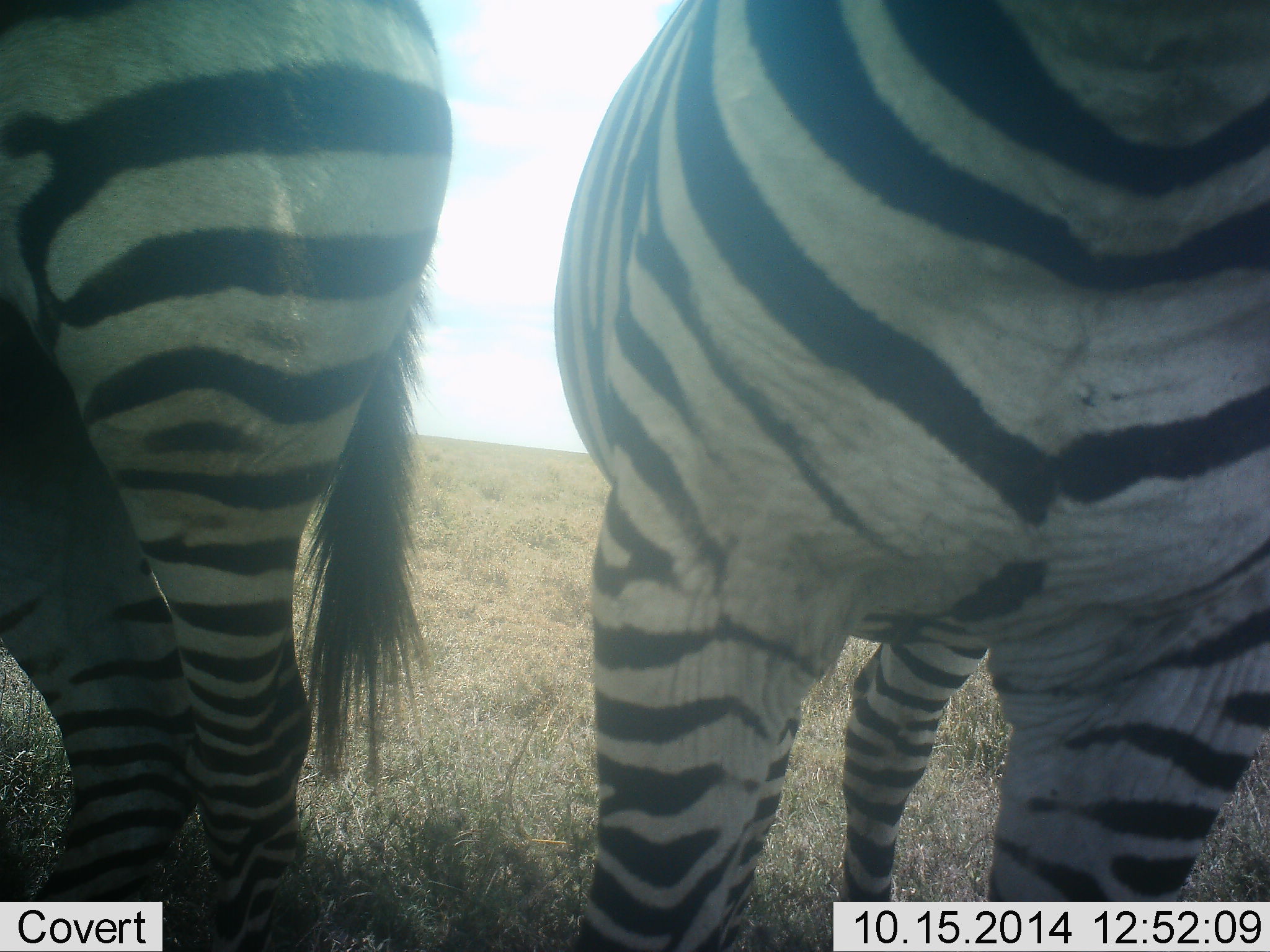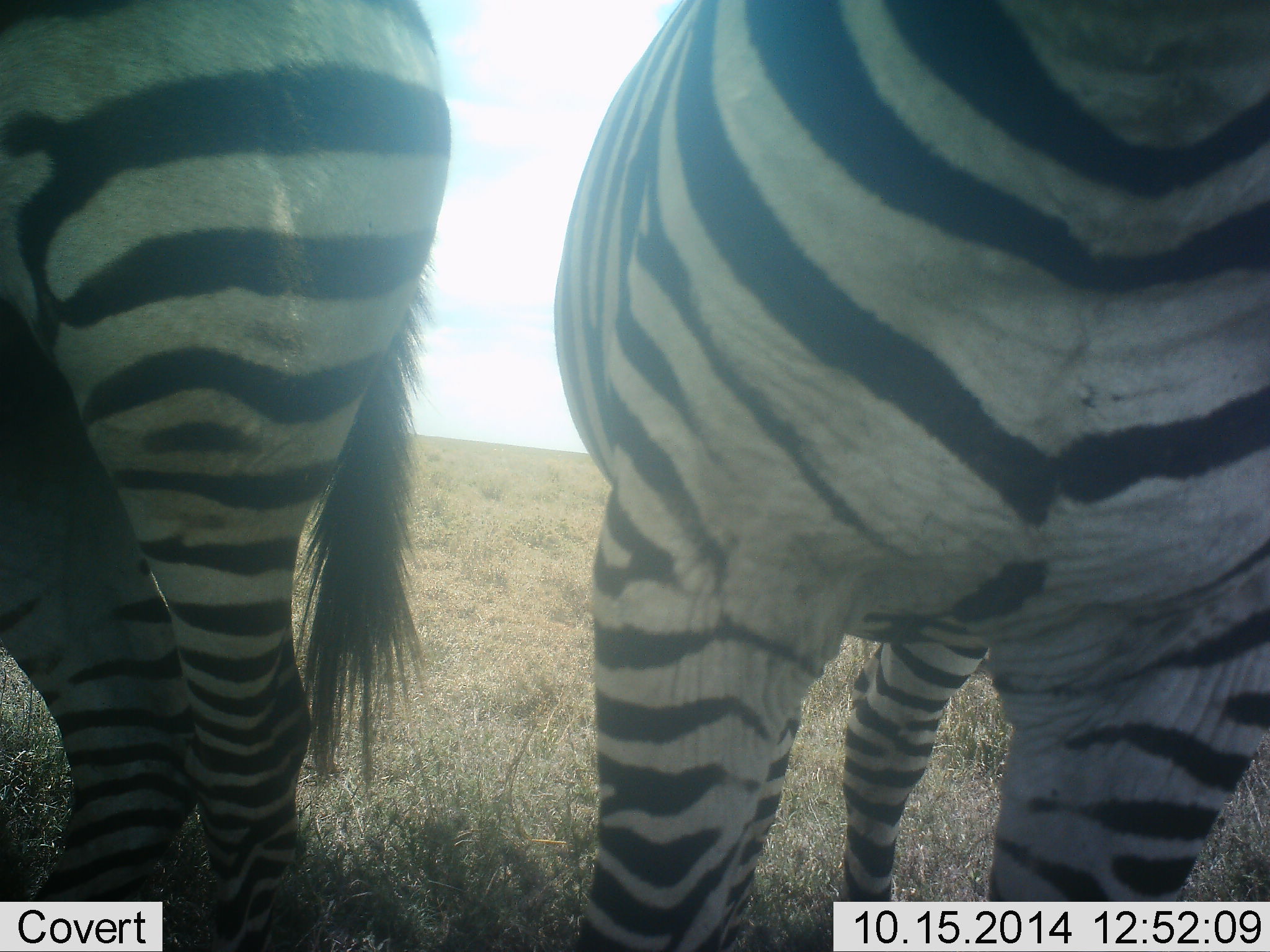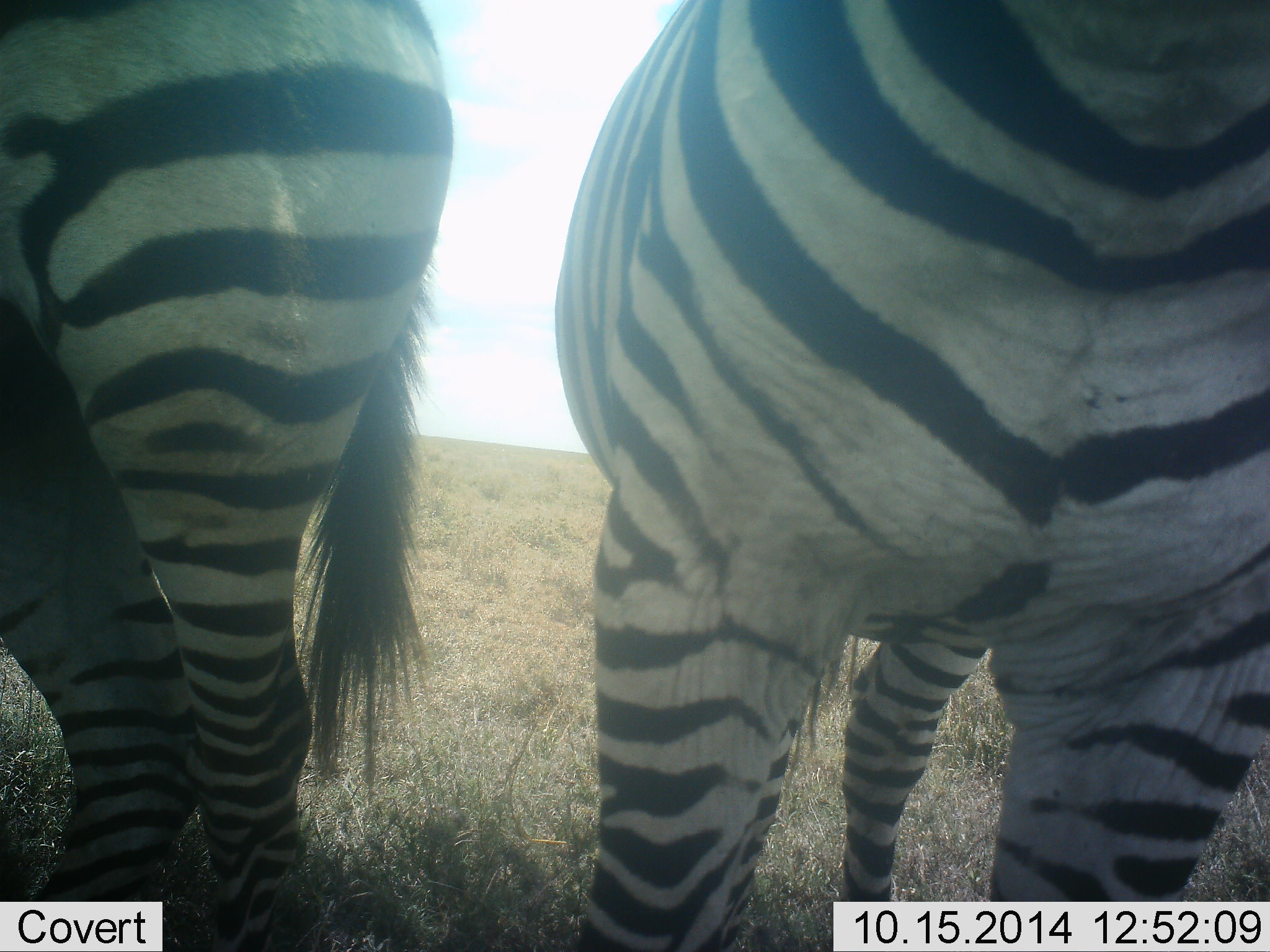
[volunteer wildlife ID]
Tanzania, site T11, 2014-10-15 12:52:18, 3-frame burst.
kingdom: Animalia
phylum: Chordata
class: Mammalia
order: Perissodactyla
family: Equidae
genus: Equus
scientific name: Equus quagga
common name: plains zebra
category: zebra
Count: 2.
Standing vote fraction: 100%.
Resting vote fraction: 0%.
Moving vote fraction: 0%.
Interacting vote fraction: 0%.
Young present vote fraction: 0%.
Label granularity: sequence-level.